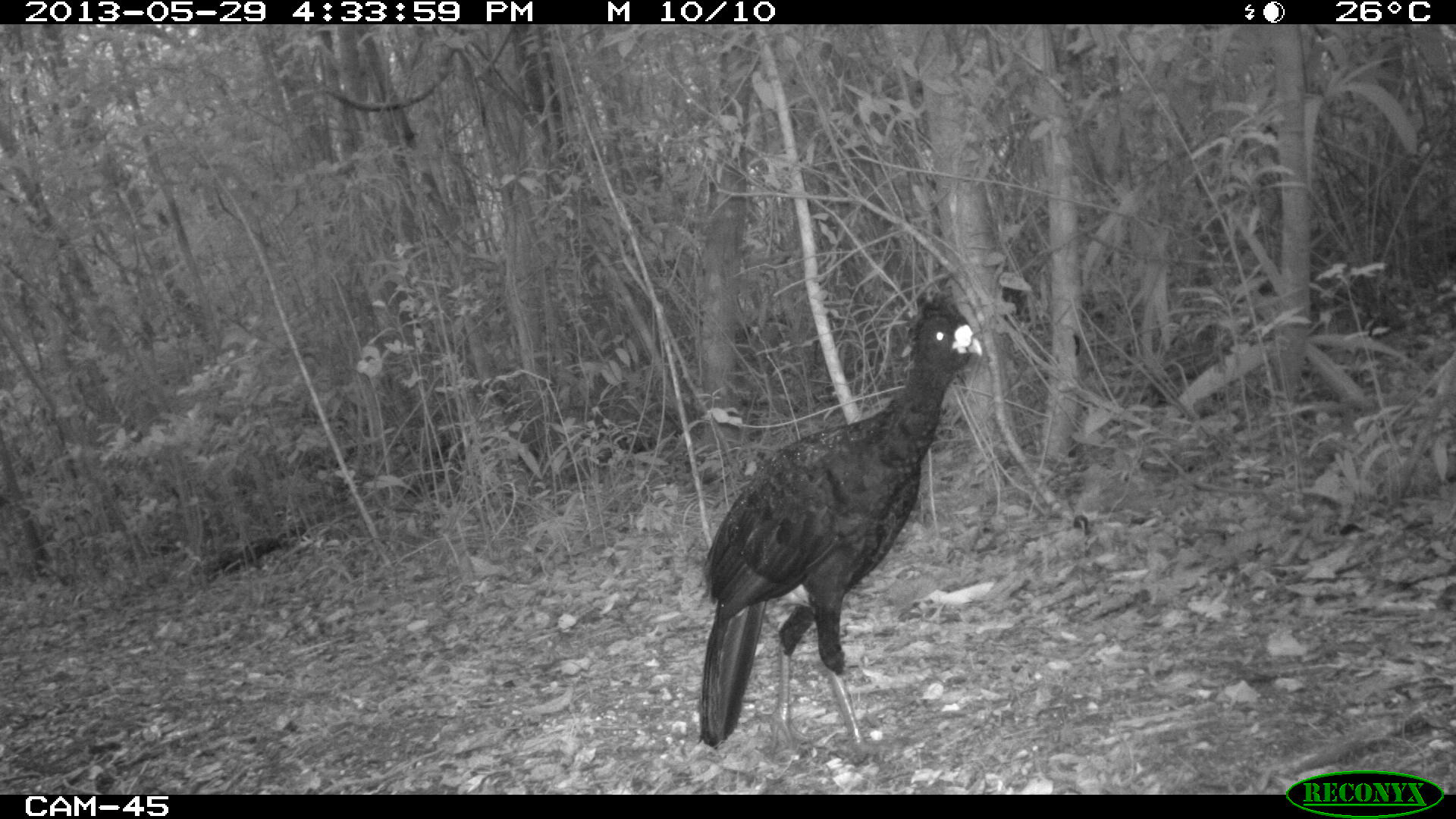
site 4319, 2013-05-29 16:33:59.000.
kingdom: Animalia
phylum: Chordata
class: Aves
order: Galliformes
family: Cracidae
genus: Crax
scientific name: Crax rubra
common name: great curassow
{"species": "Crax rubra (great curassow)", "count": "2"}